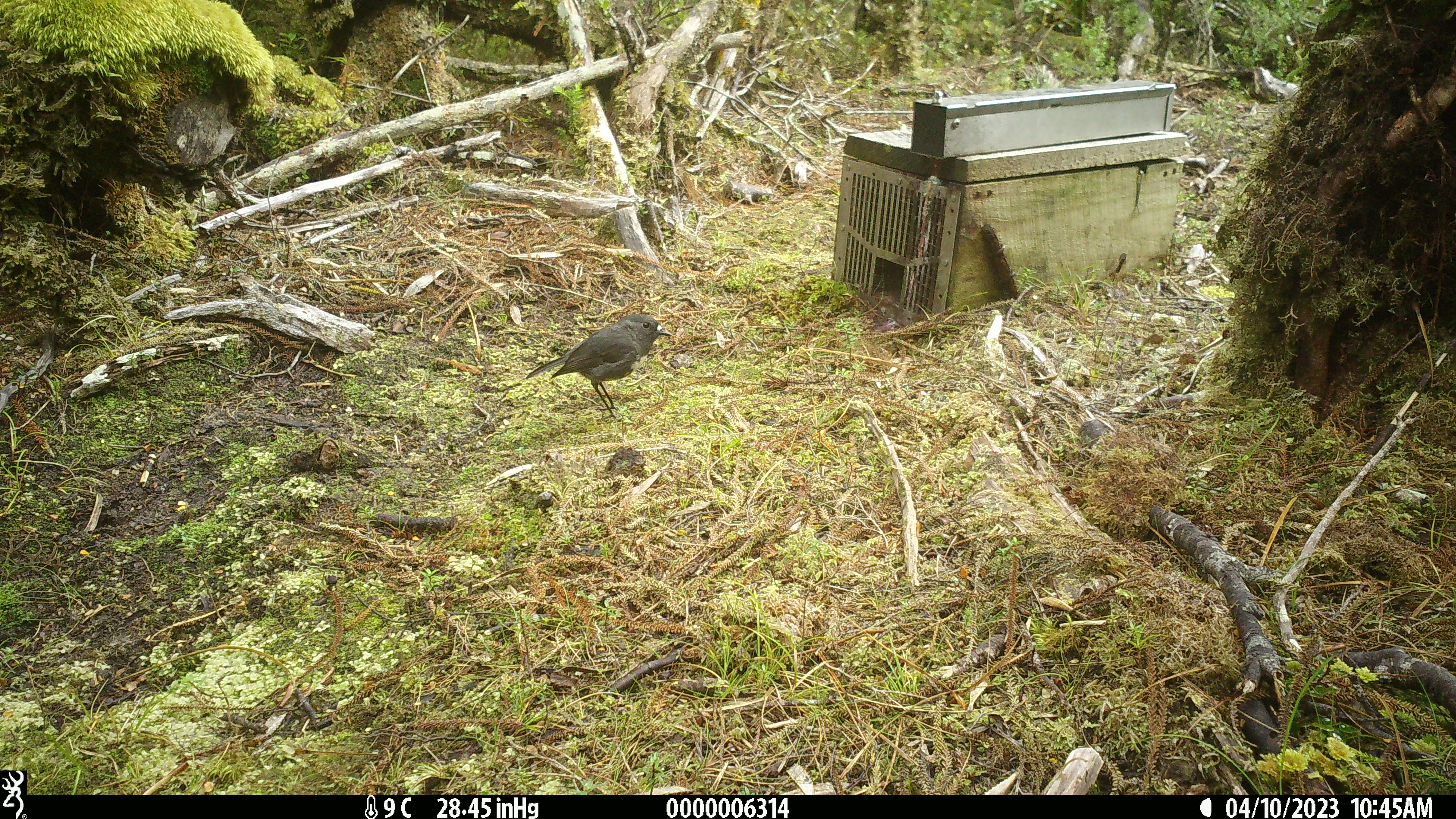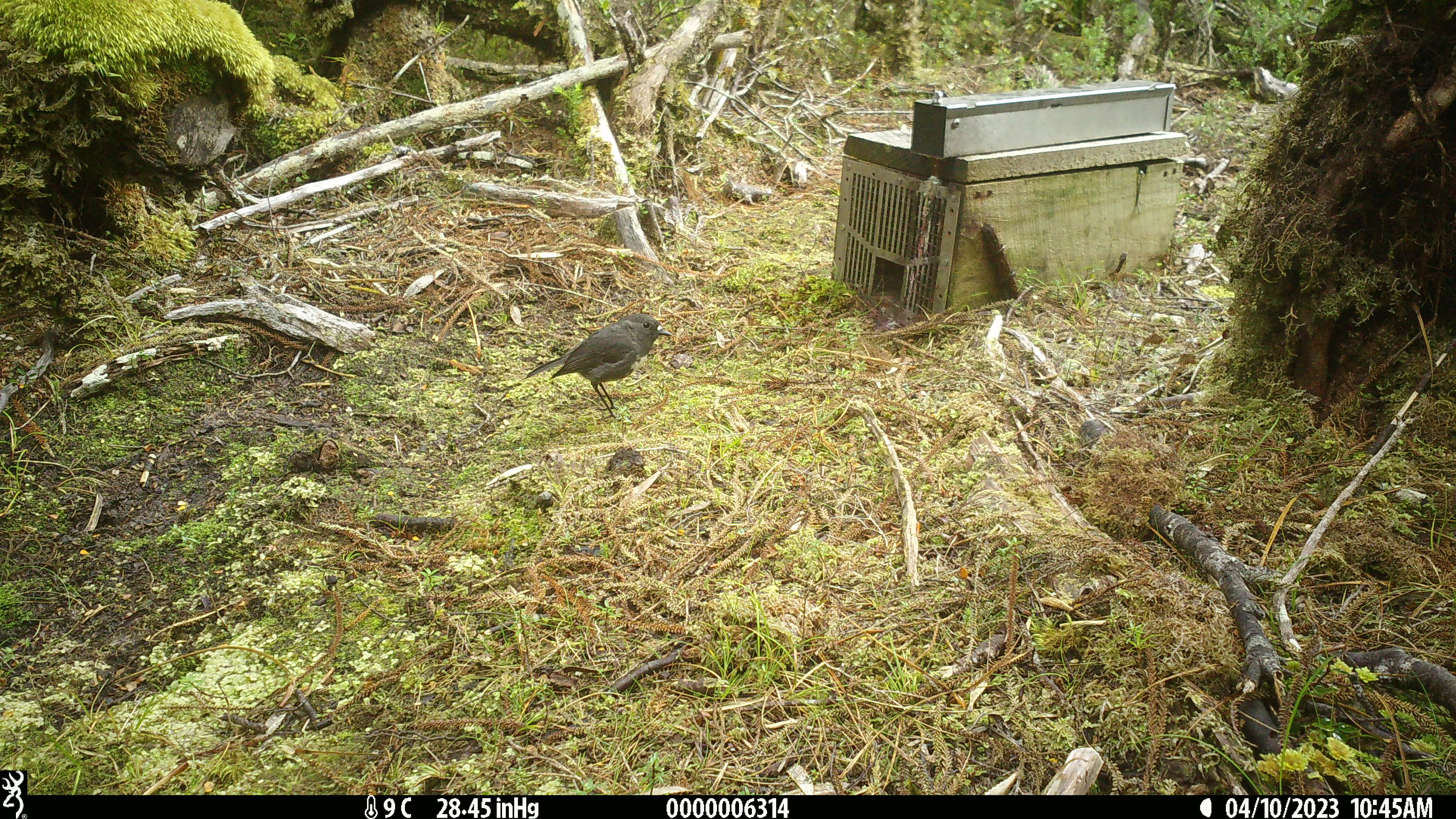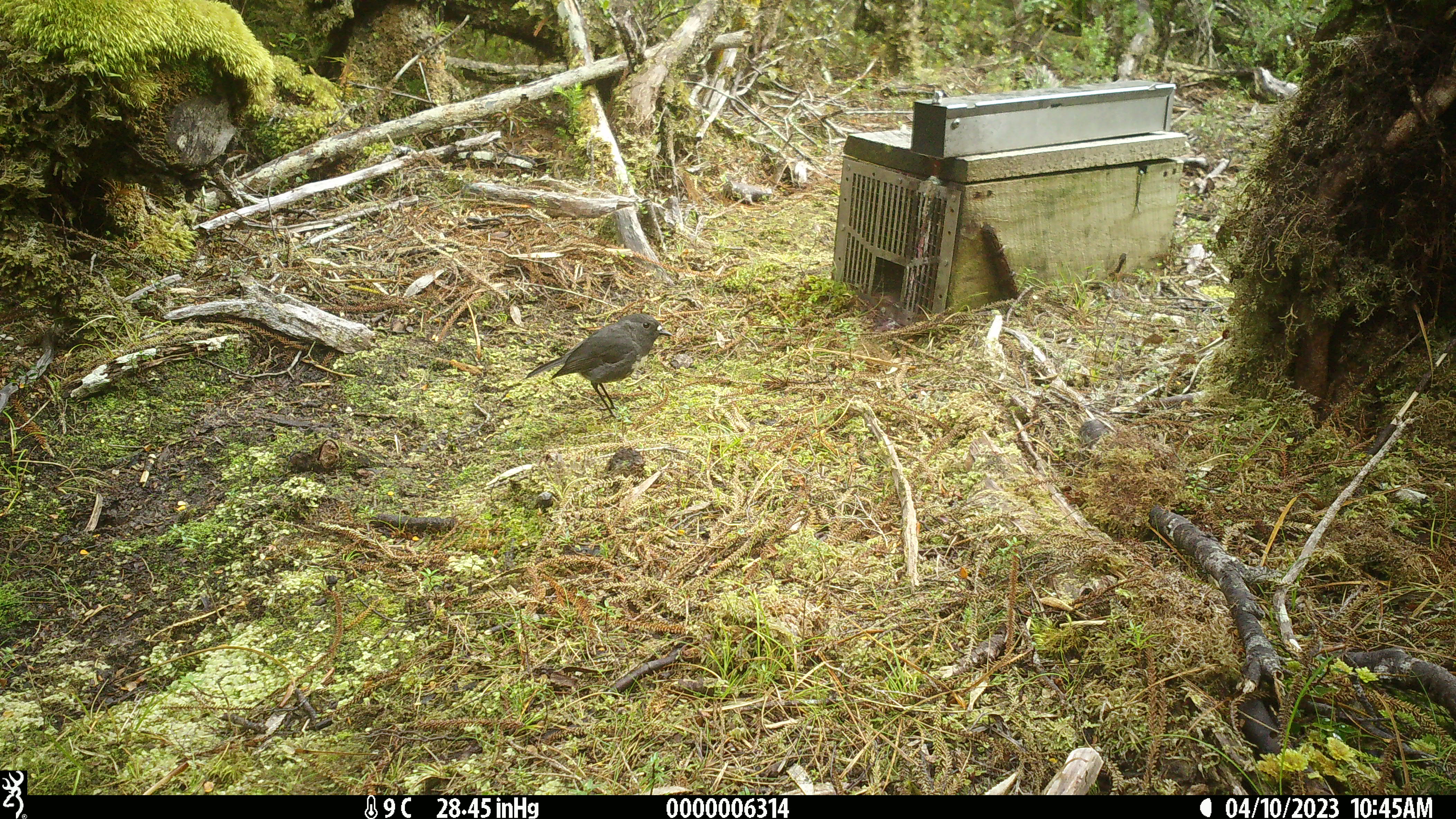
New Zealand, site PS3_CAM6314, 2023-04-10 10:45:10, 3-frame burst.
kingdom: Animalia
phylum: Chordata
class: Aves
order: Passeriformes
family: Petroicidae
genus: Petroica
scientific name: Petroica australis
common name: new zealand robin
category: robin